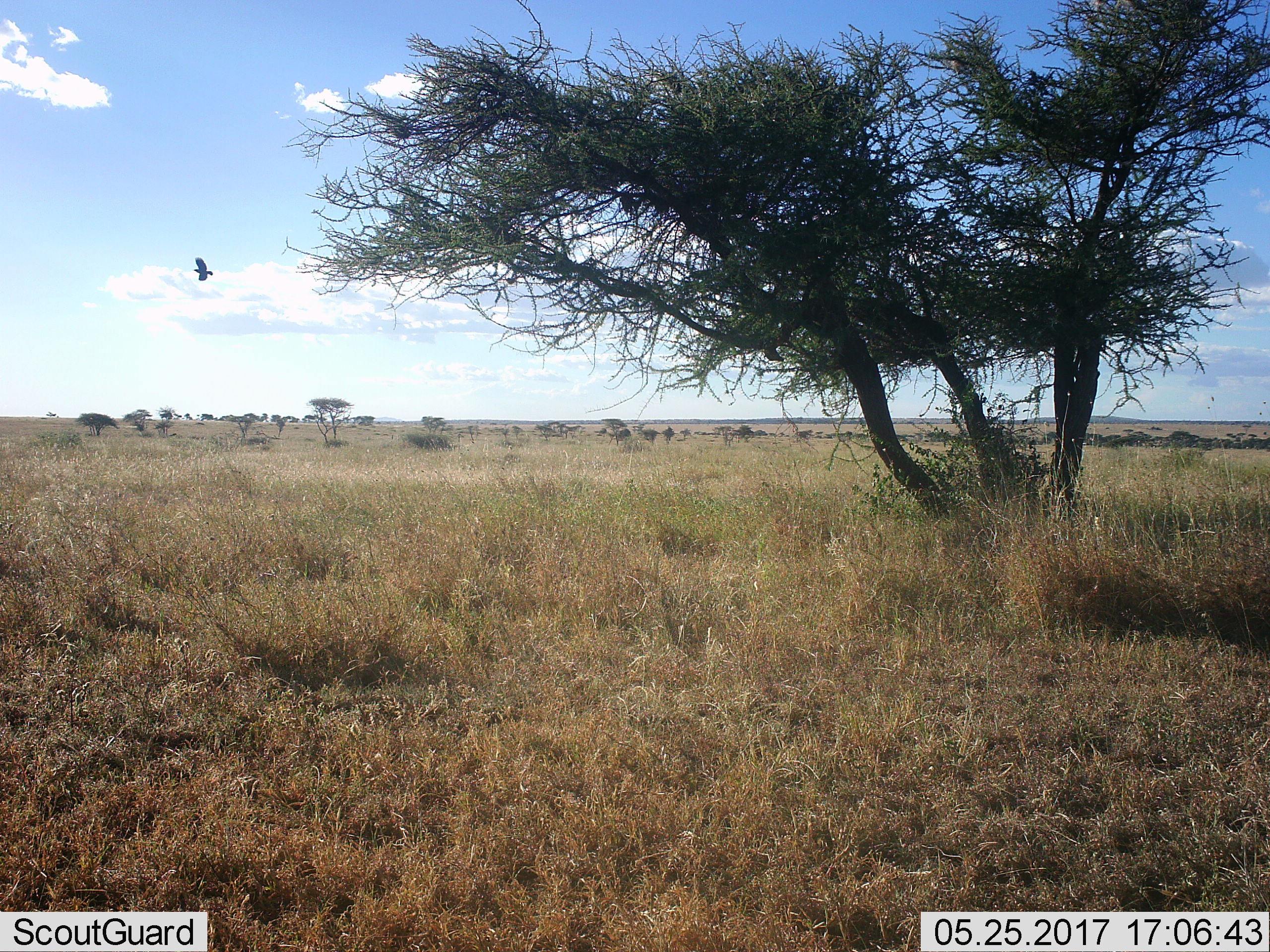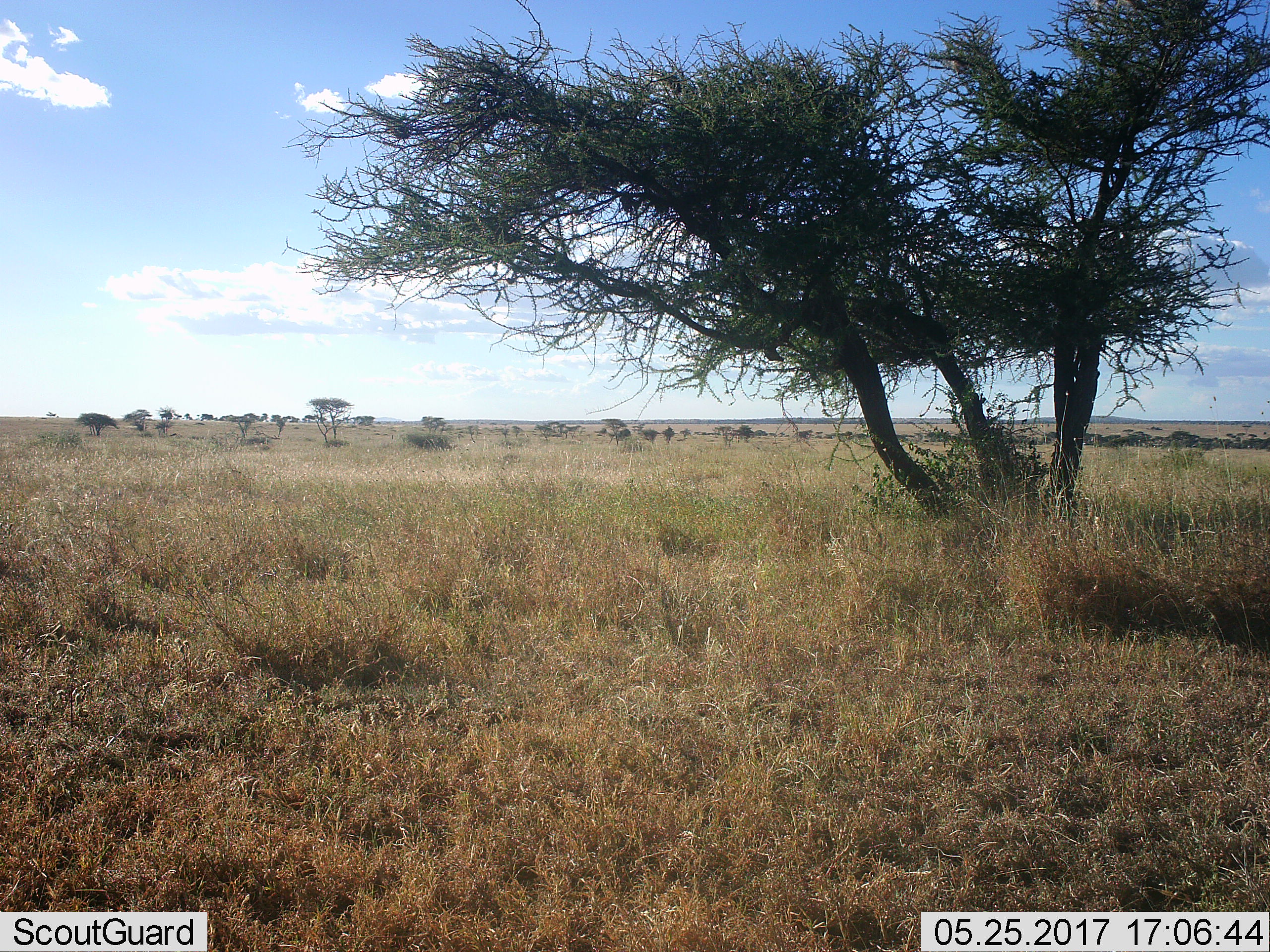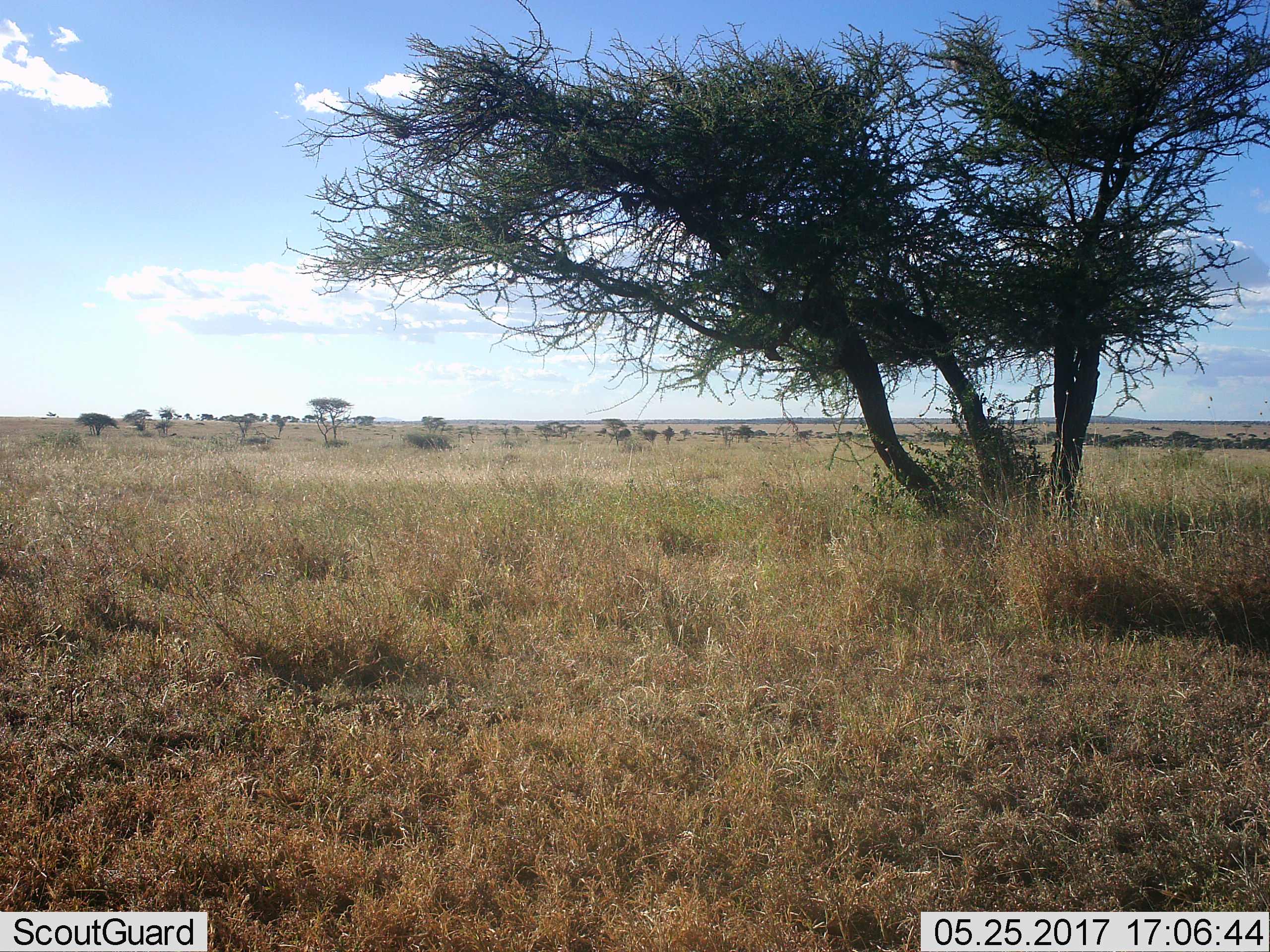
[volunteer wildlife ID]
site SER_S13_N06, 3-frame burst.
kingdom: Animalia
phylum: Chordata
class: Aves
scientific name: Aves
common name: bird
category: birdother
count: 1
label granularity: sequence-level